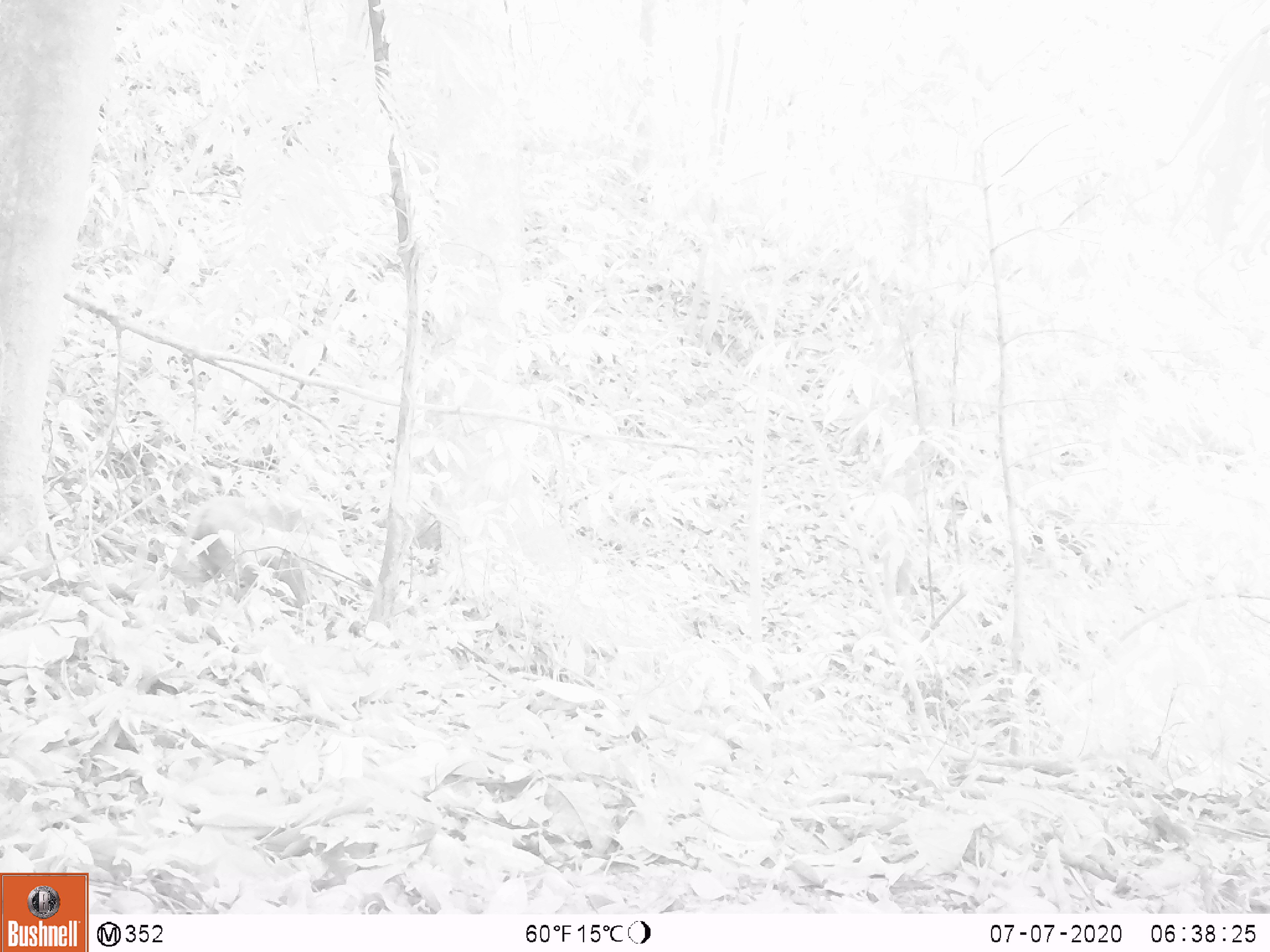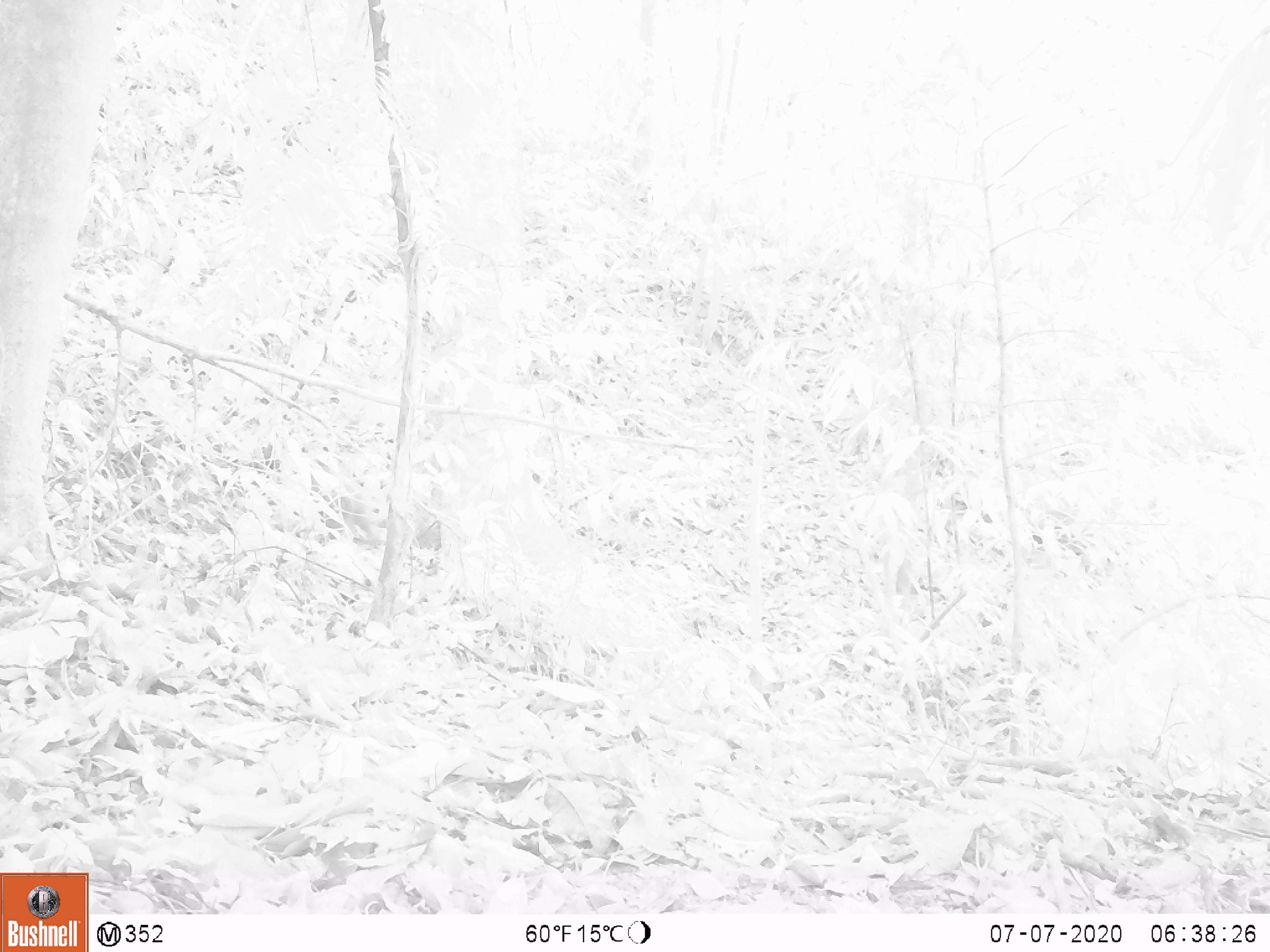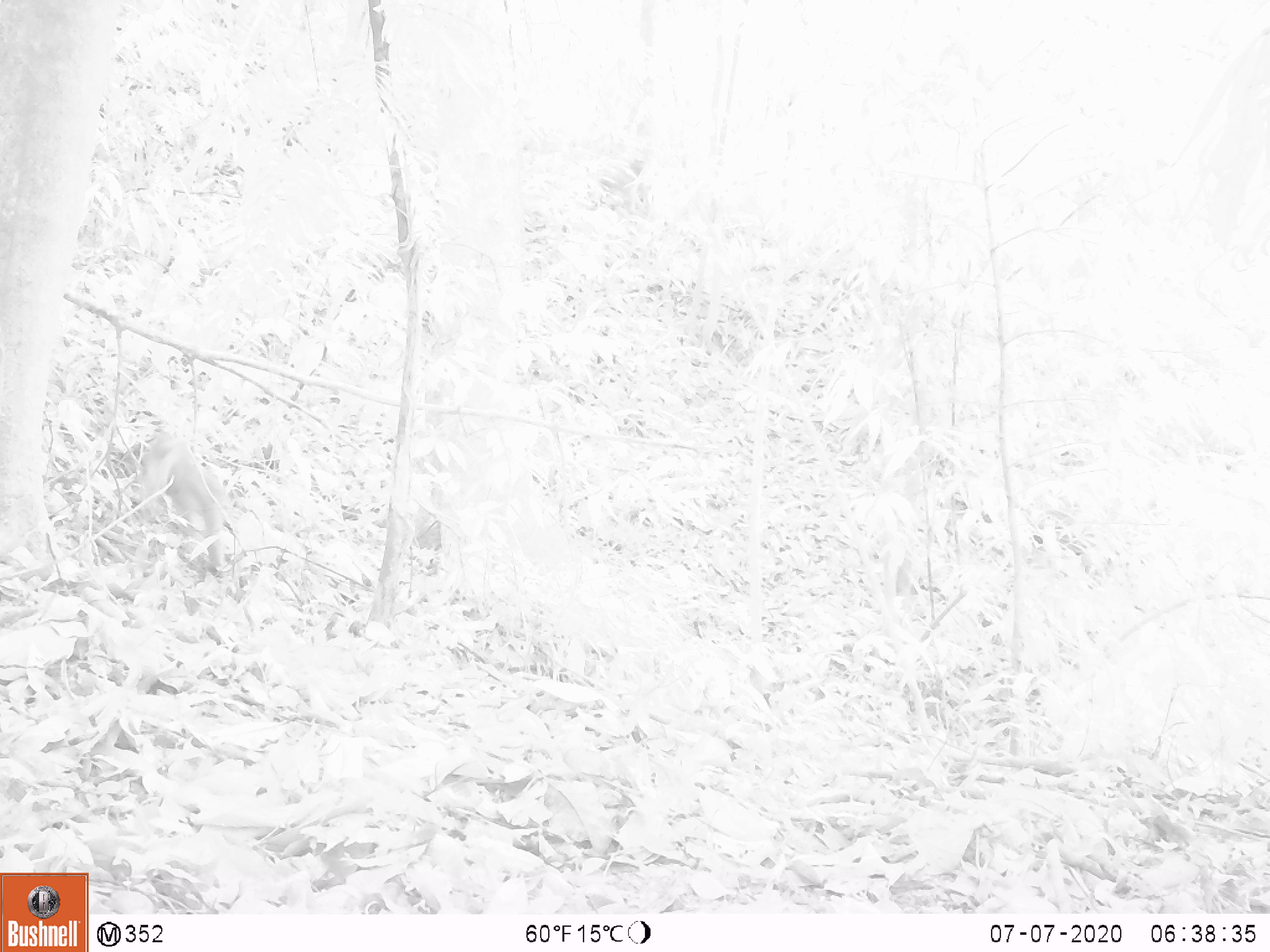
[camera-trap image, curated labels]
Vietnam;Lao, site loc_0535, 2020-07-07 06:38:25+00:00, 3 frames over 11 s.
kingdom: Animalia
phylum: Chordata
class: Mammalia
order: Primates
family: Cercopithecidae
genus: Macaca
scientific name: Macaca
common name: macaque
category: unidentified macaque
Unidentified macaque (macaque) (Macaca). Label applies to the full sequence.